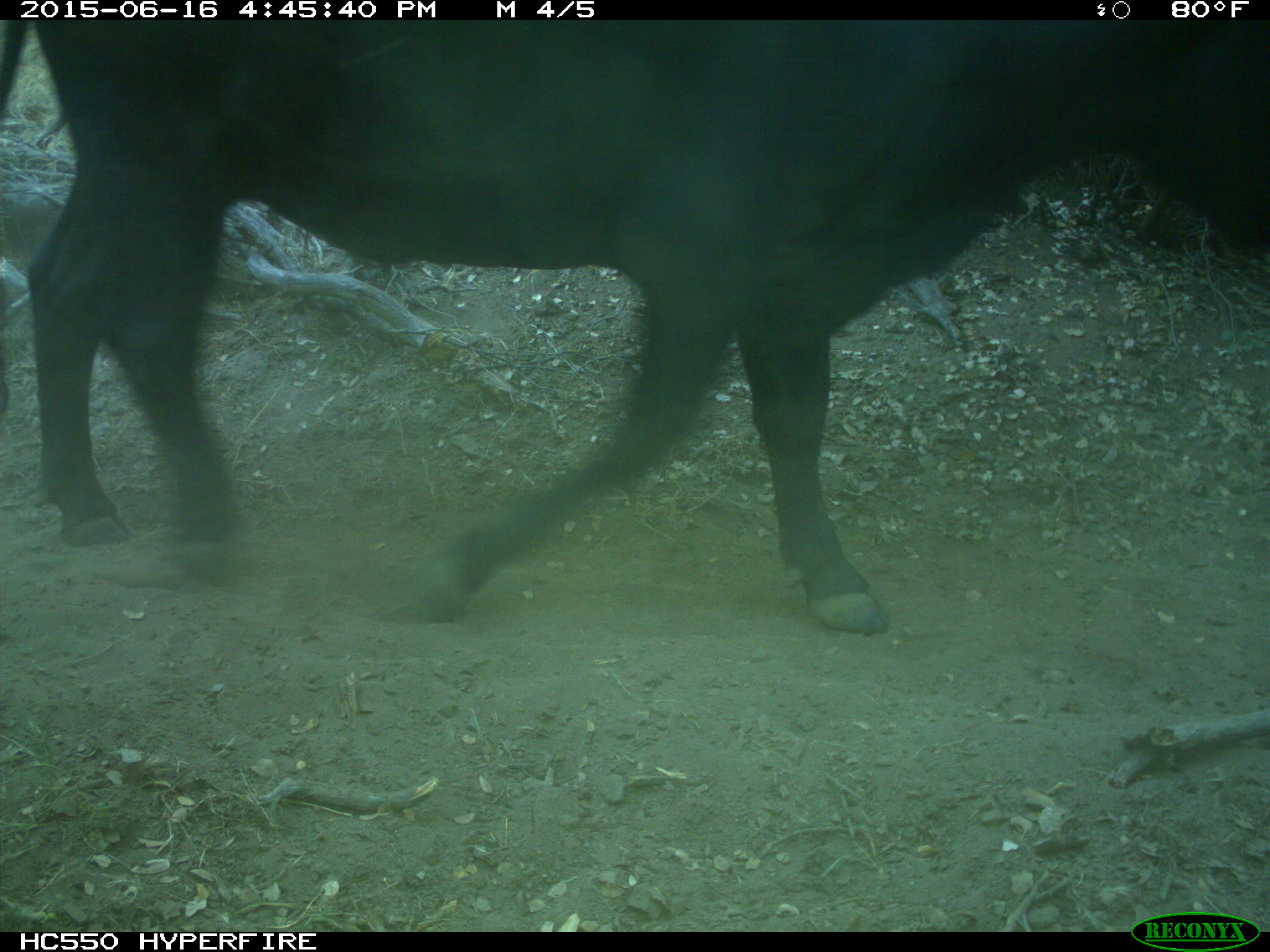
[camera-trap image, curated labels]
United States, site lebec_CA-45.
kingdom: Animalia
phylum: Chordata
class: Mammalia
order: Artiodactyla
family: Bovidae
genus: Bos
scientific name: Bos taurus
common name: domestic cow